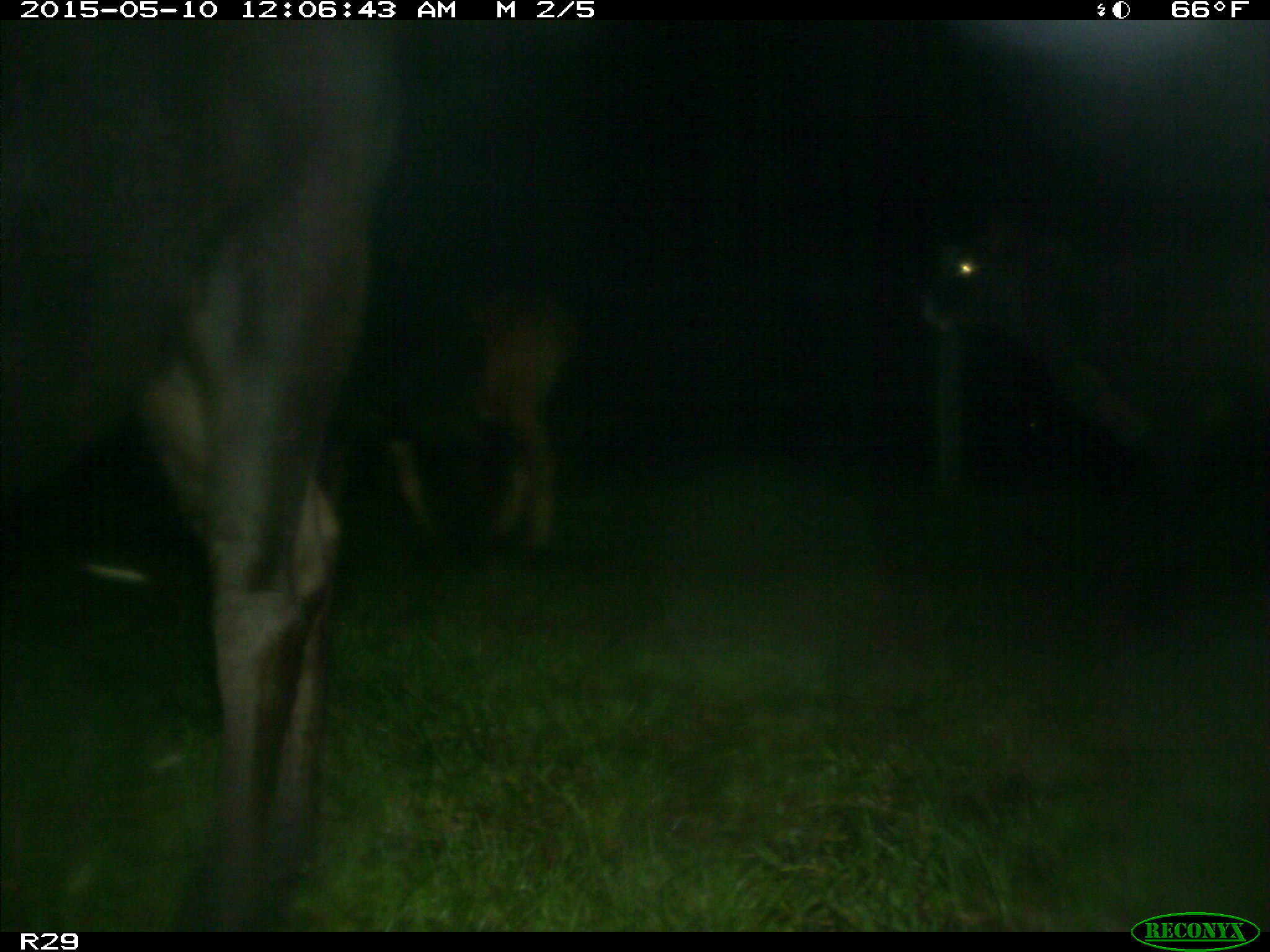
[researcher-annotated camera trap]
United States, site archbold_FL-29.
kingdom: Animalia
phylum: Chordata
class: Mammalia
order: Artiodactyla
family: Bovidae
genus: Bos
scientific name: Bos taurus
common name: domestic cow